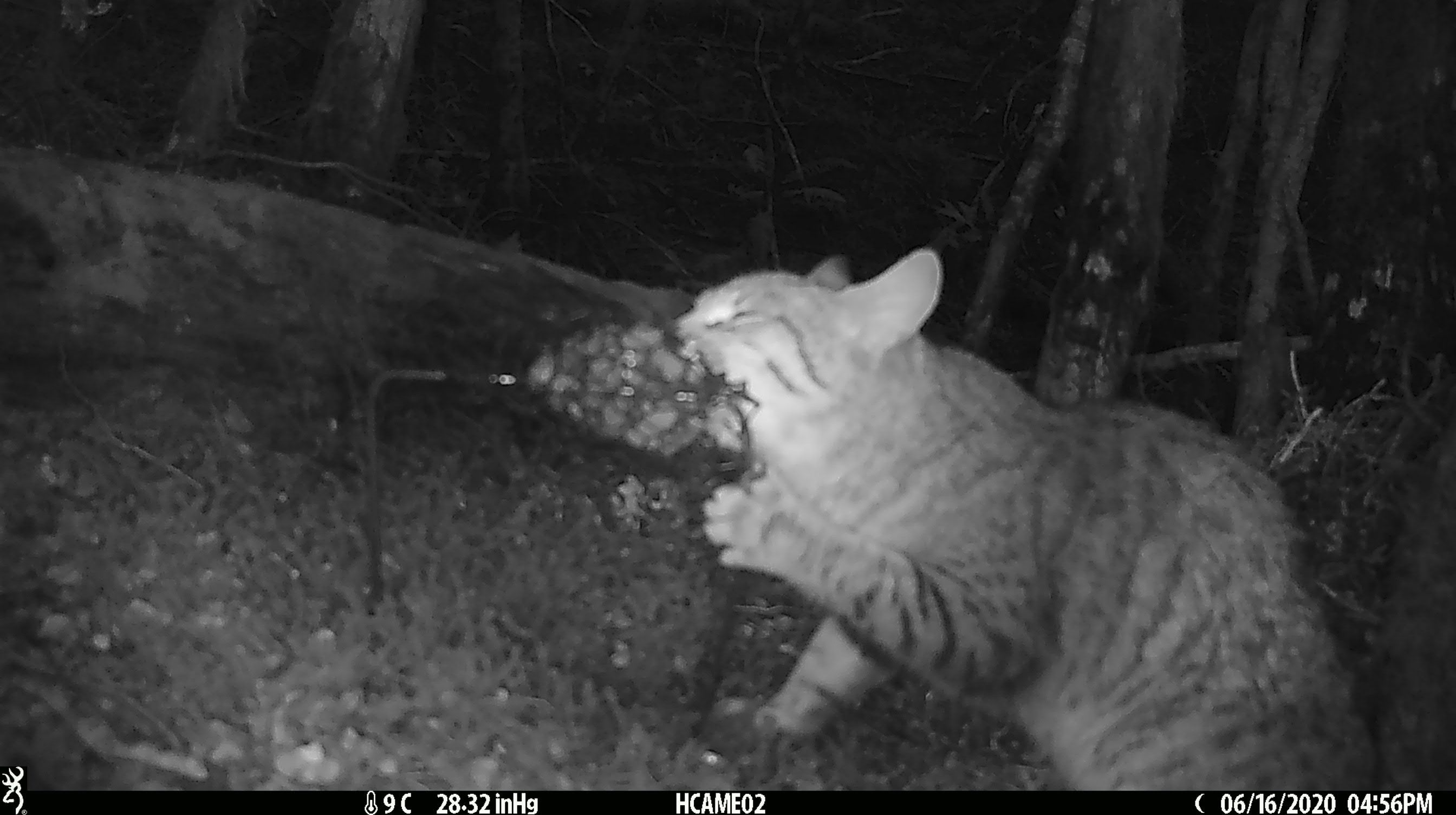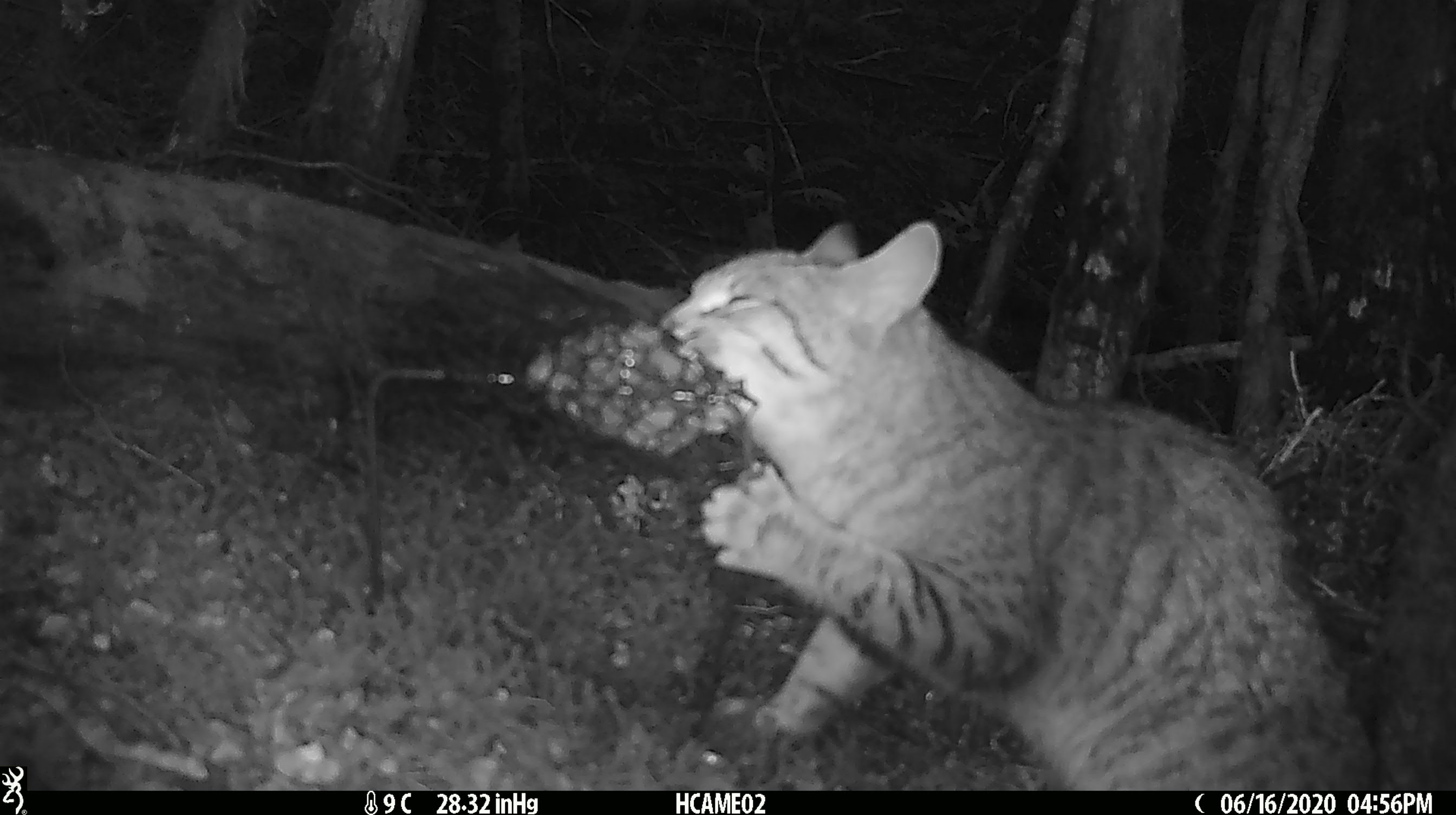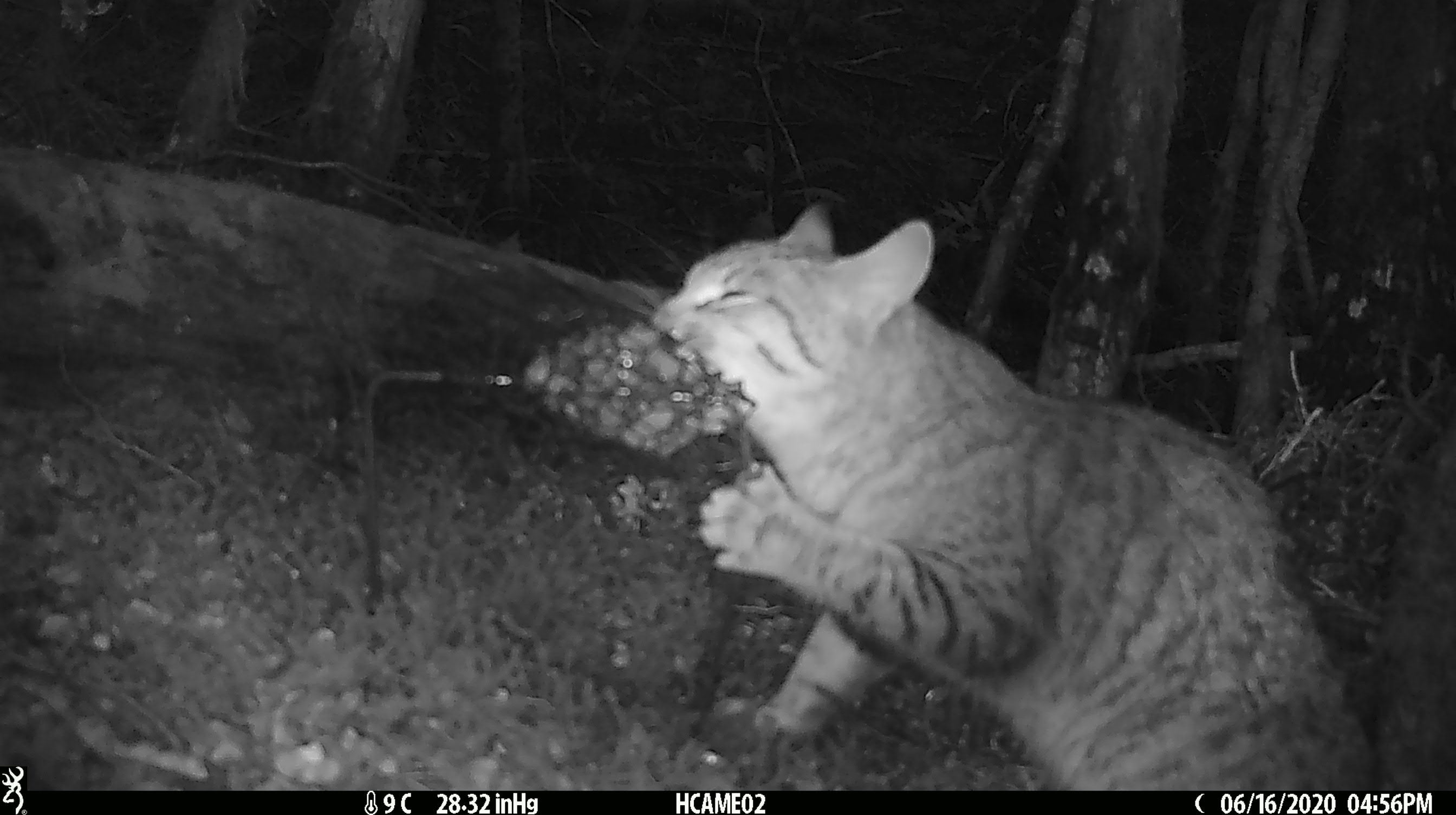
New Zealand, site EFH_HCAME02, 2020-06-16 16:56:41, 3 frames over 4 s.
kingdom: Animalia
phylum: Chordata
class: Mammalia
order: Carnivora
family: Felidae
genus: Felis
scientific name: Felis catus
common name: domestic cat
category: cat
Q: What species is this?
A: Cat (domestic cat) (Felis catus).